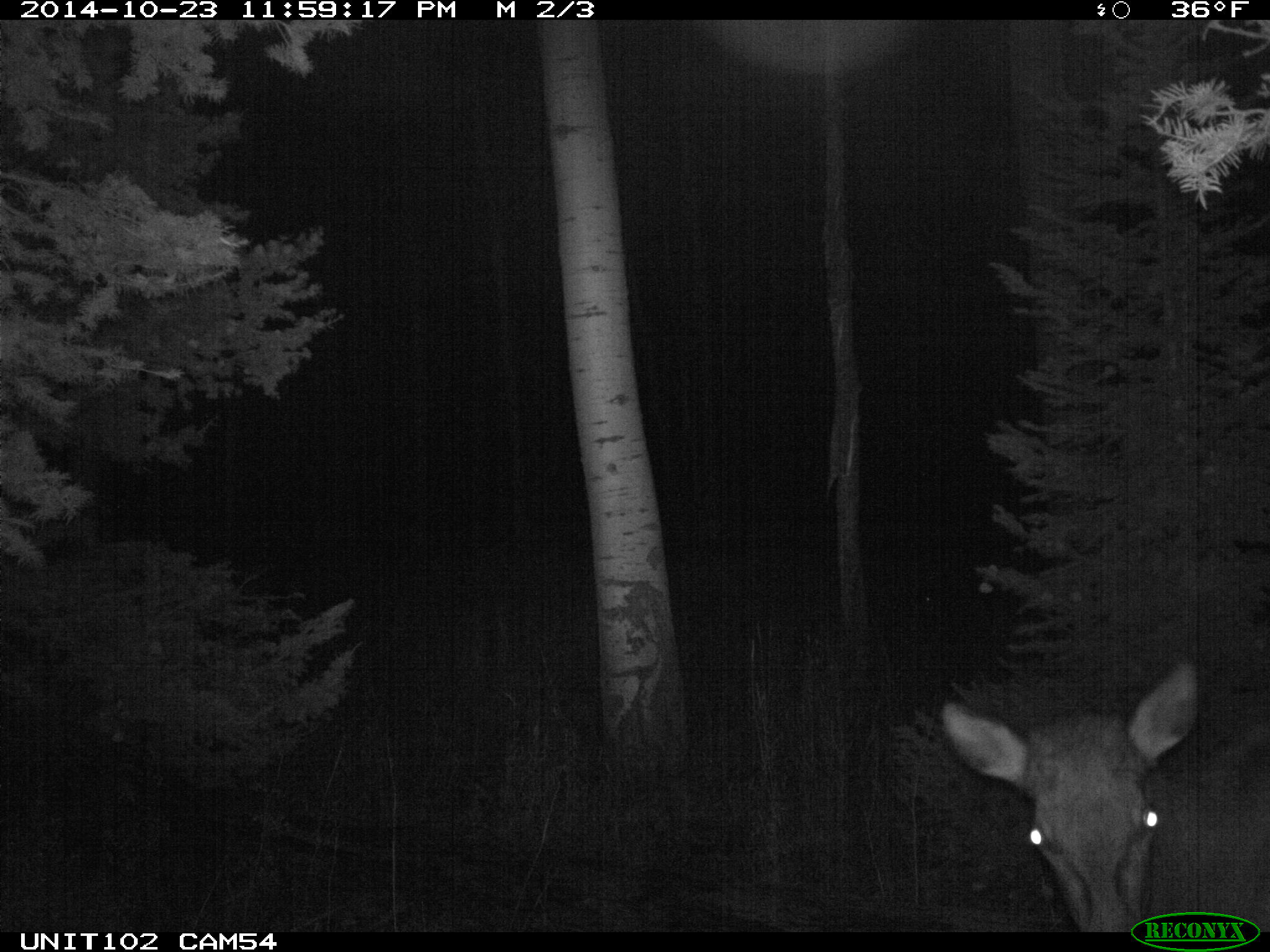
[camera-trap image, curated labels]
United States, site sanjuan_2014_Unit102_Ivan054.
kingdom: Animalia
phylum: Chordata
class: Mammalia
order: Artiodactyla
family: Cervidae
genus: Cervus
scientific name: Cervus elaphus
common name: red deer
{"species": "Cervus elaphus (red deer)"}